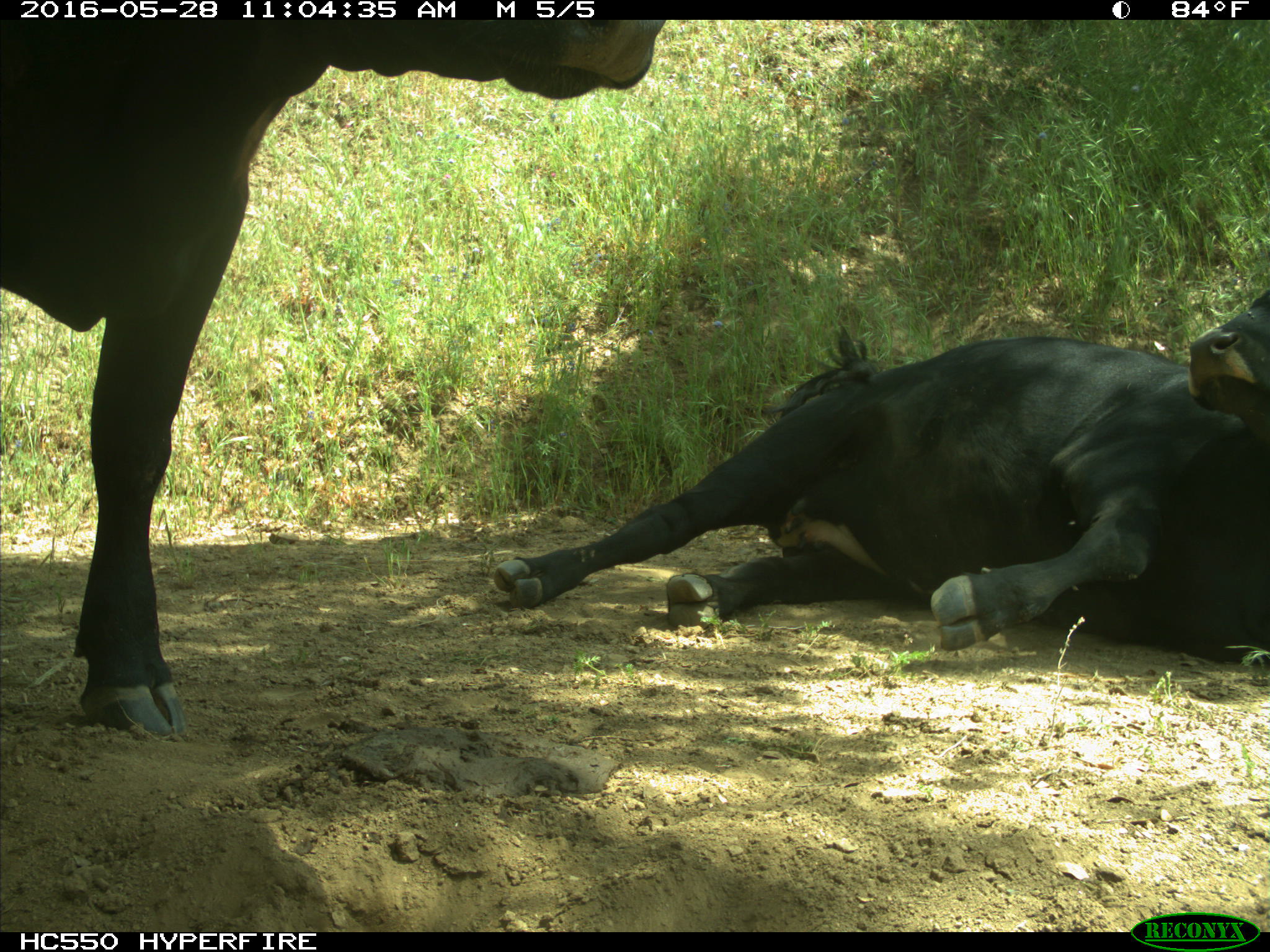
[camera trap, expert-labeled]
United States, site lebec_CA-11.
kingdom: Animalia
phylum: Chordata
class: Mammalia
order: Artiodactyla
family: Bovidae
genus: Bos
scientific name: Bos taurus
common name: domestic cow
Bos taurus (domestic cow).